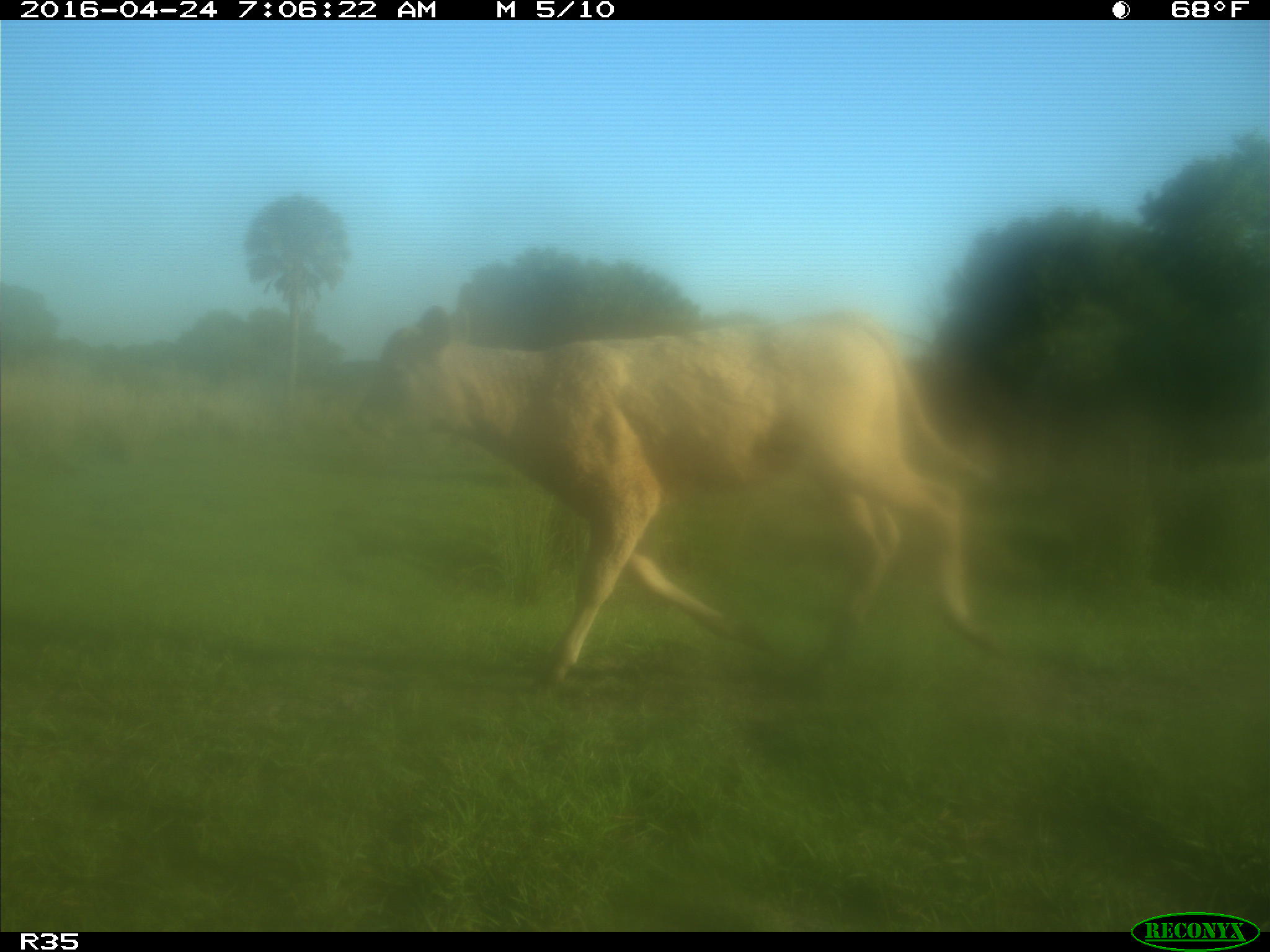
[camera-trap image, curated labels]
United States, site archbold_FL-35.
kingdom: Animalia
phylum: Chordata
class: Mammalia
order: Artiodactyla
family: Bovidae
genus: Bos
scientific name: Bos taurus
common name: domestic cow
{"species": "Bos taurus (domestic cow)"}